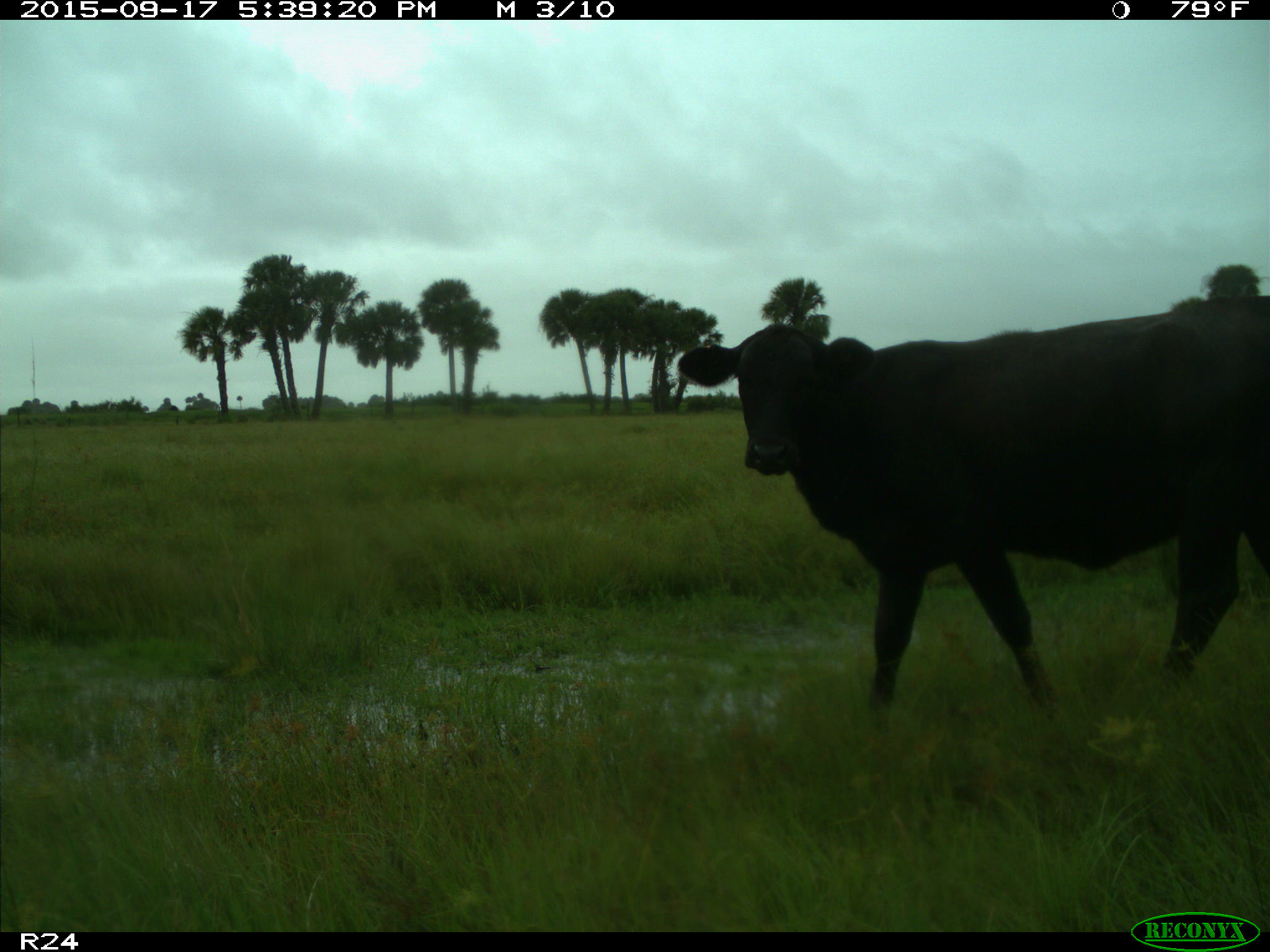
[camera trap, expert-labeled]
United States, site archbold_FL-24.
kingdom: Animalia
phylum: Chordata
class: Mammalia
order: Artiodactyla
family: Bovidae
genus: Bos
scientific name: Bos taurus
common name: domestic cow